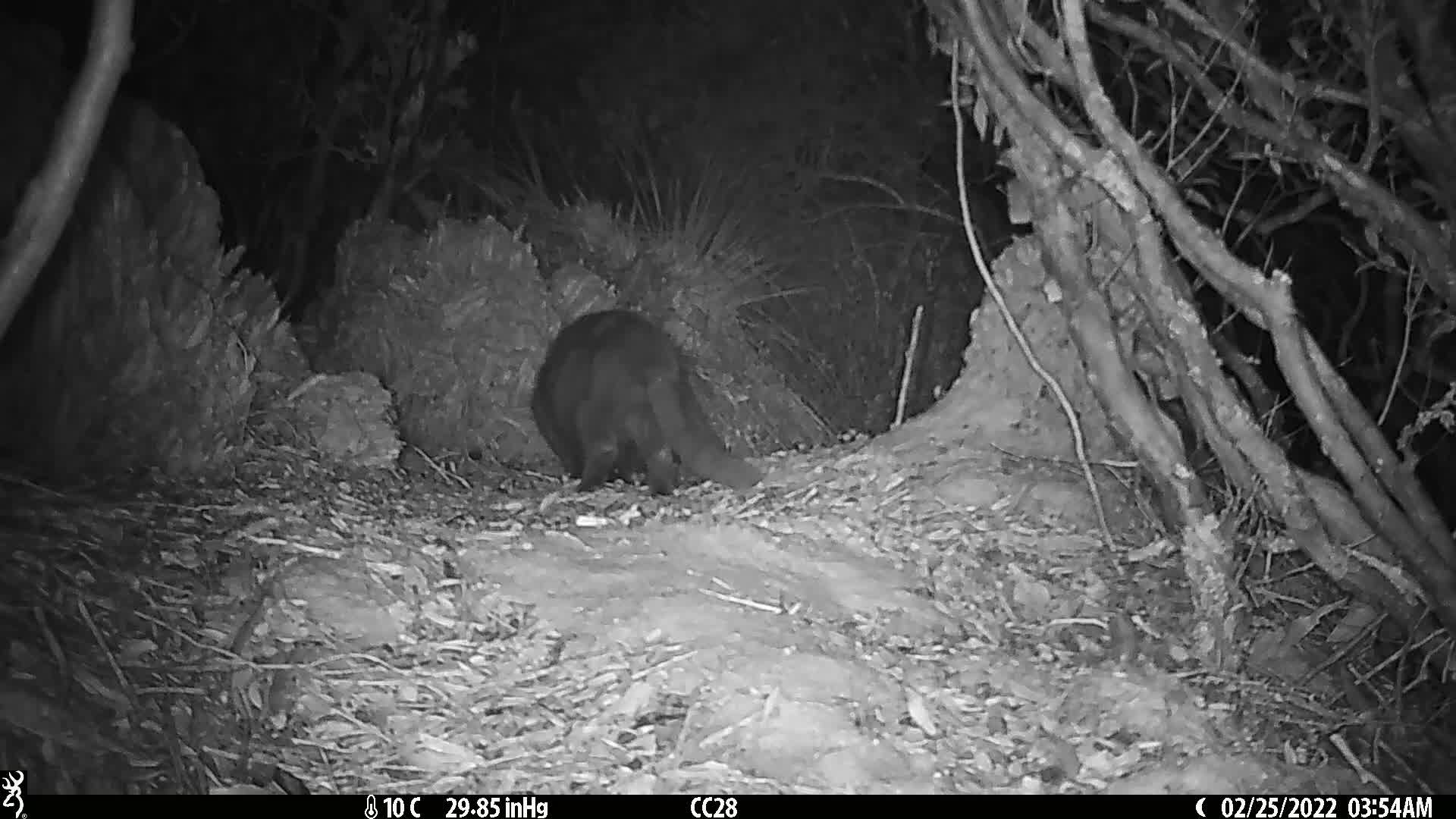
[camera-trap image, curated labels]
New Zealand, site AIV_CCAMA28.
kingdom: Animalia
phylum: Chordata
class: Mammalia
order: Carnivora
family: Felidae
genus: Felis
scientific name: Felis catus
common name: domestic cat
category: cat